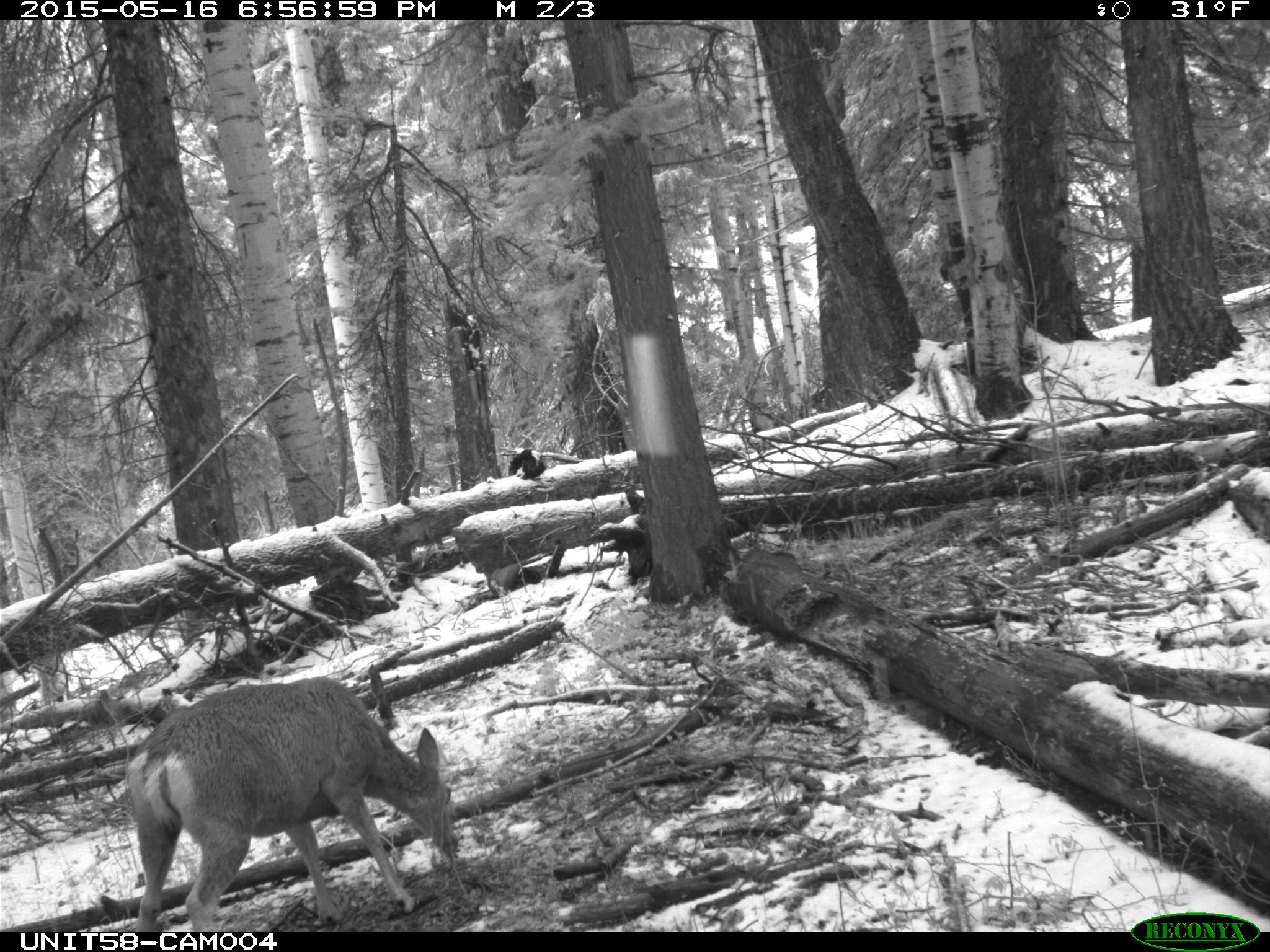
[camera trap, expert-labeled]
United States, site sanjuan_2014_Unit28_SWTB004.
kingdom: Animalia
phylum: Chordata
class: Mammalia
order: Artiodactyla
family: Cervidae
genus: Odocoileus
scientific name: Odocoileus hemionus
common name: mule deer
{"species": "Odocoileus hemionus (mule deer)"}